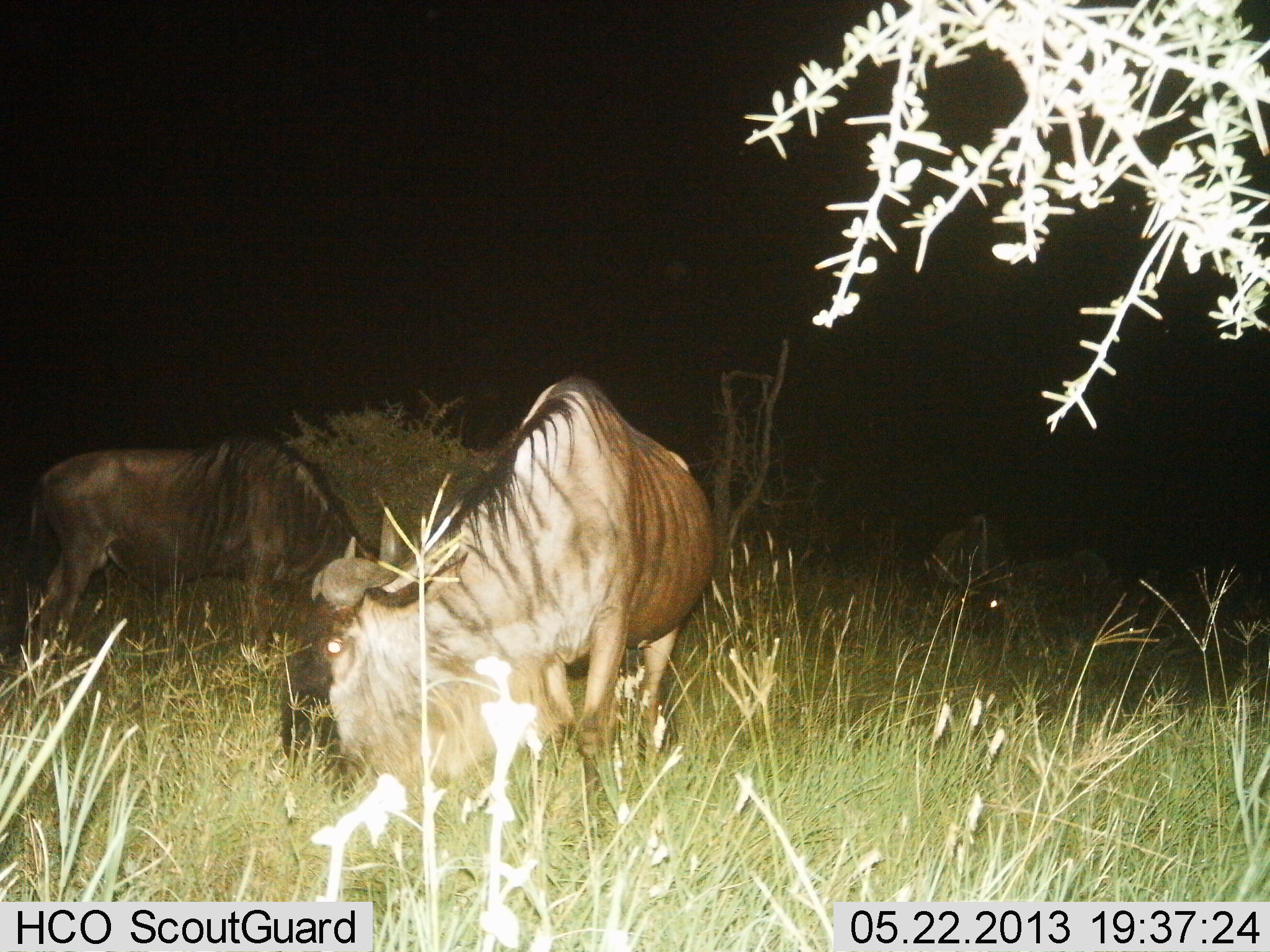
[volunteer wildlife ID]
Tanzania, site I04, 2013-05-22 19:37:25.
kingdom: Animalia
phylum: Chordata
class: Mammalia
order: Artiodactyla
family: Bovidae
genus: Connochaetes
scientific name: Connochaetes taurinus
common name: blue wildebeest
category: wildebeest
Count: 3.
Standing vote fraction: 52%.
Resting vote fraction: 20%.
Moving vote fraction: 4%.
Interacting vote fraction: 0%.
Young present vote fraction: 0%.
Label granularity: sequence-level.